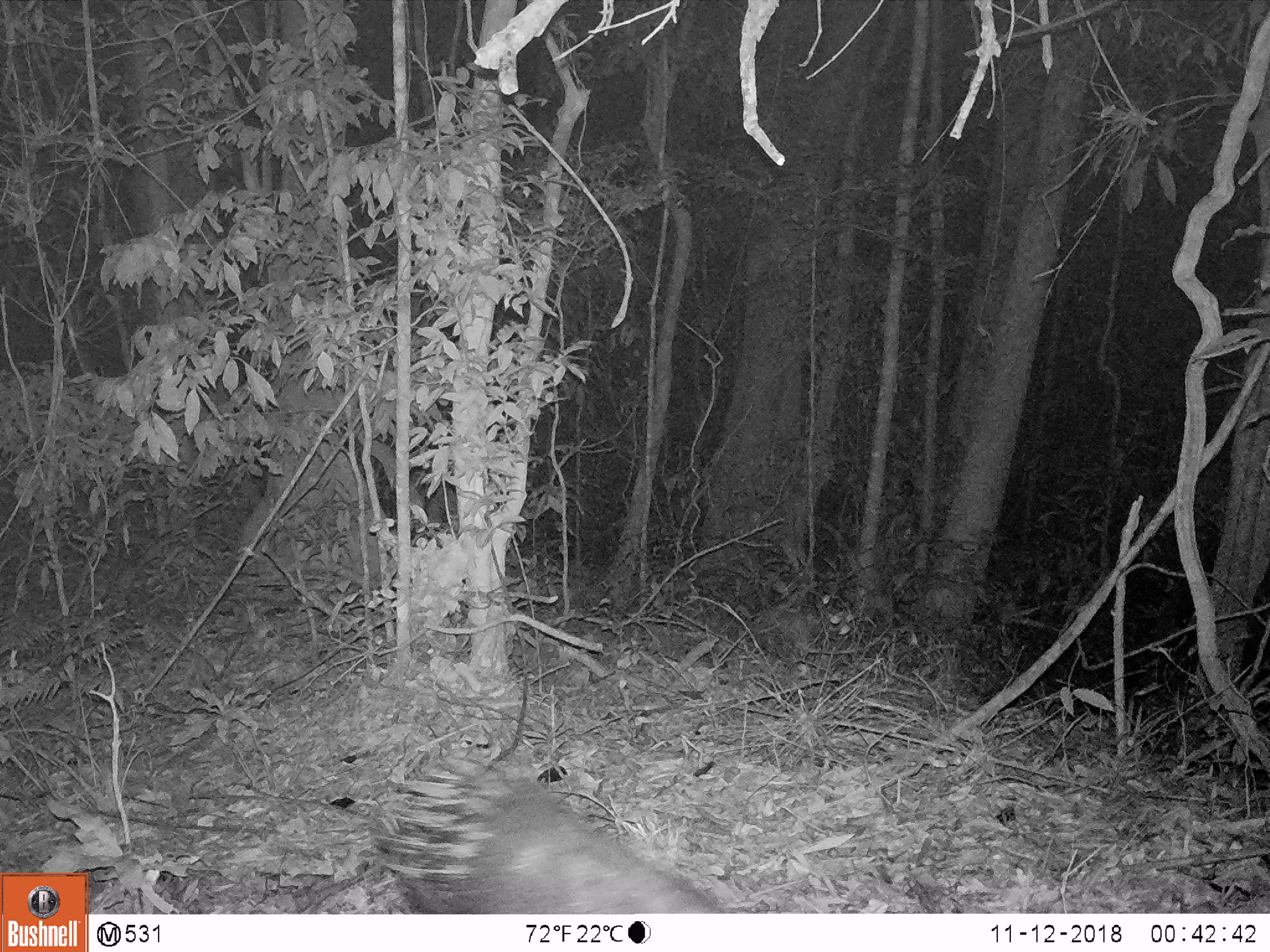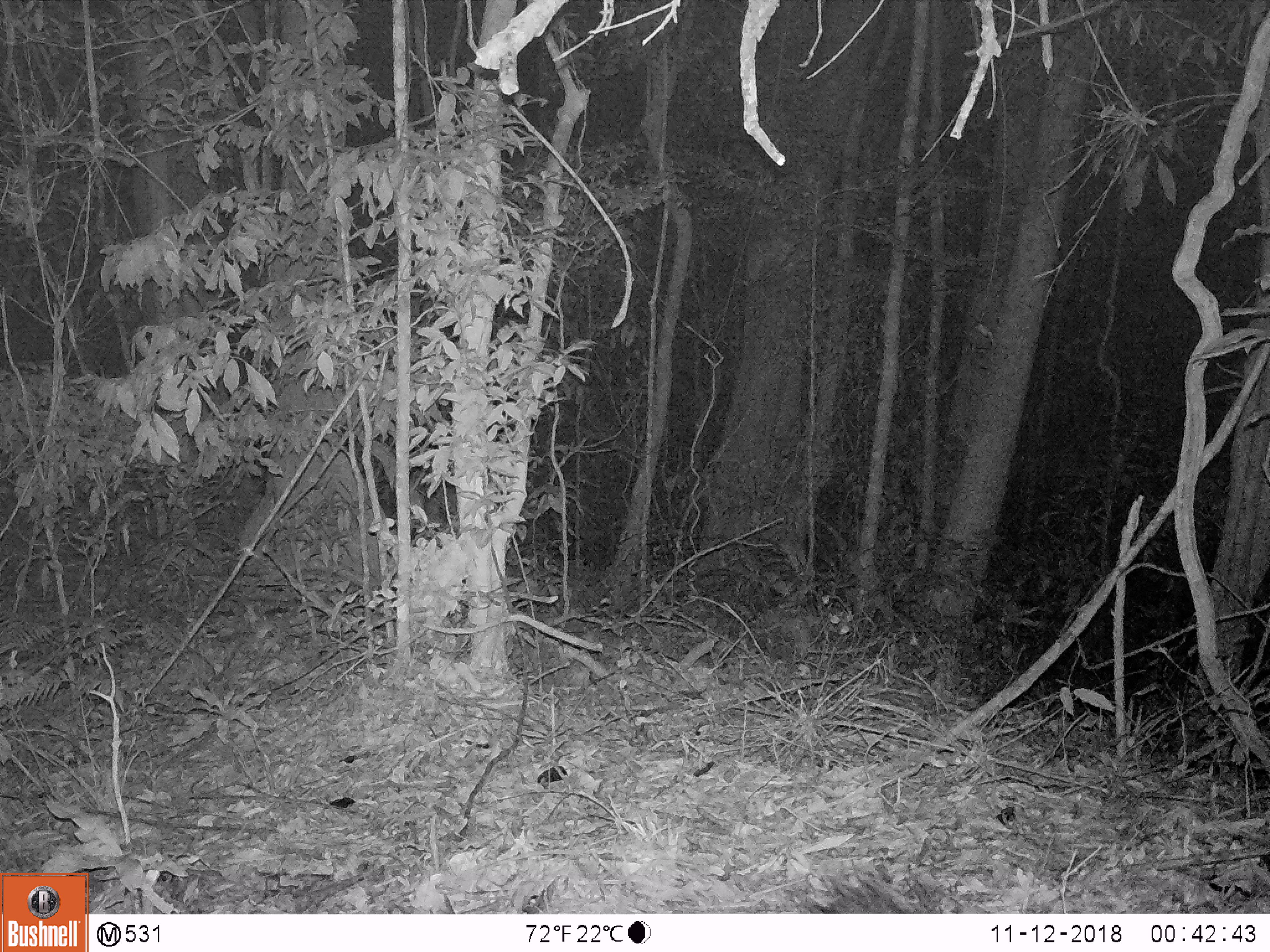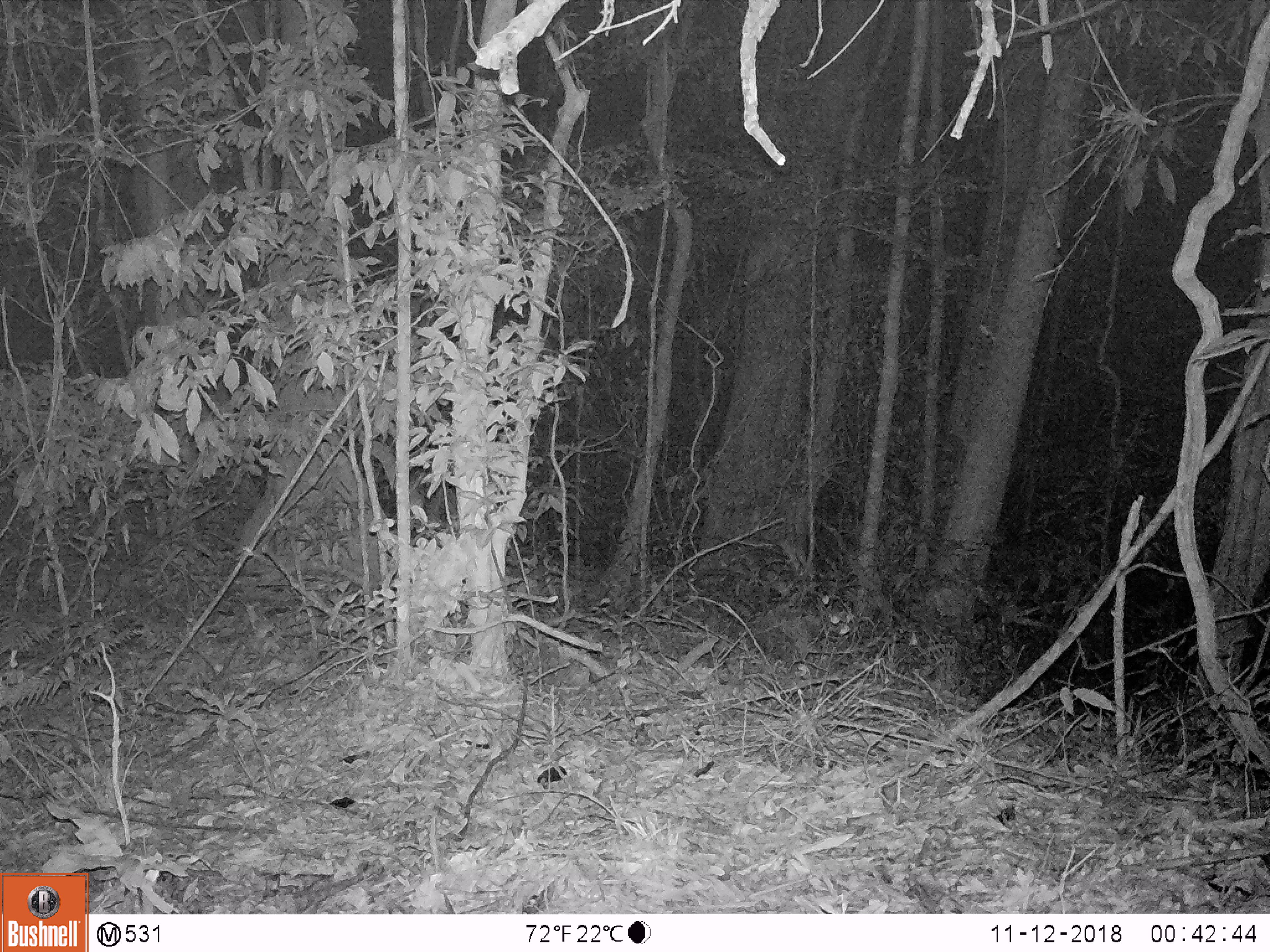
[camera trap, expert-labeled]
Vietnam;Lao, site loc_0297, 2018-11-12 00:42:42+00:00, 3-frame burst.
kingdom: Animalia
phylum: Chordata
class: Mammalia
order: Rodentia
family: Hystricidae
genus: Hystrix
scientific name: Hystrix brachyura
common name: malayan porcupine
Malayan porcupine (Hystrix brachyura). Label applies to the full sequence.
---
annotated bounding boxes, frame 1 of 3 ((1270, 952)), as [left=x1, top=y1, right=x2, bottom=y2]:
malayan porcupine: [left=369, top=750, right=726, bottom=914]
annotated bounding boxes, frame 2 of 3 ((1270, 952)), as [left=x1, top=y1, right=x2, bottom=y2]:
malayan porcupine: [left=808, top=859, right=907, bottom=913]